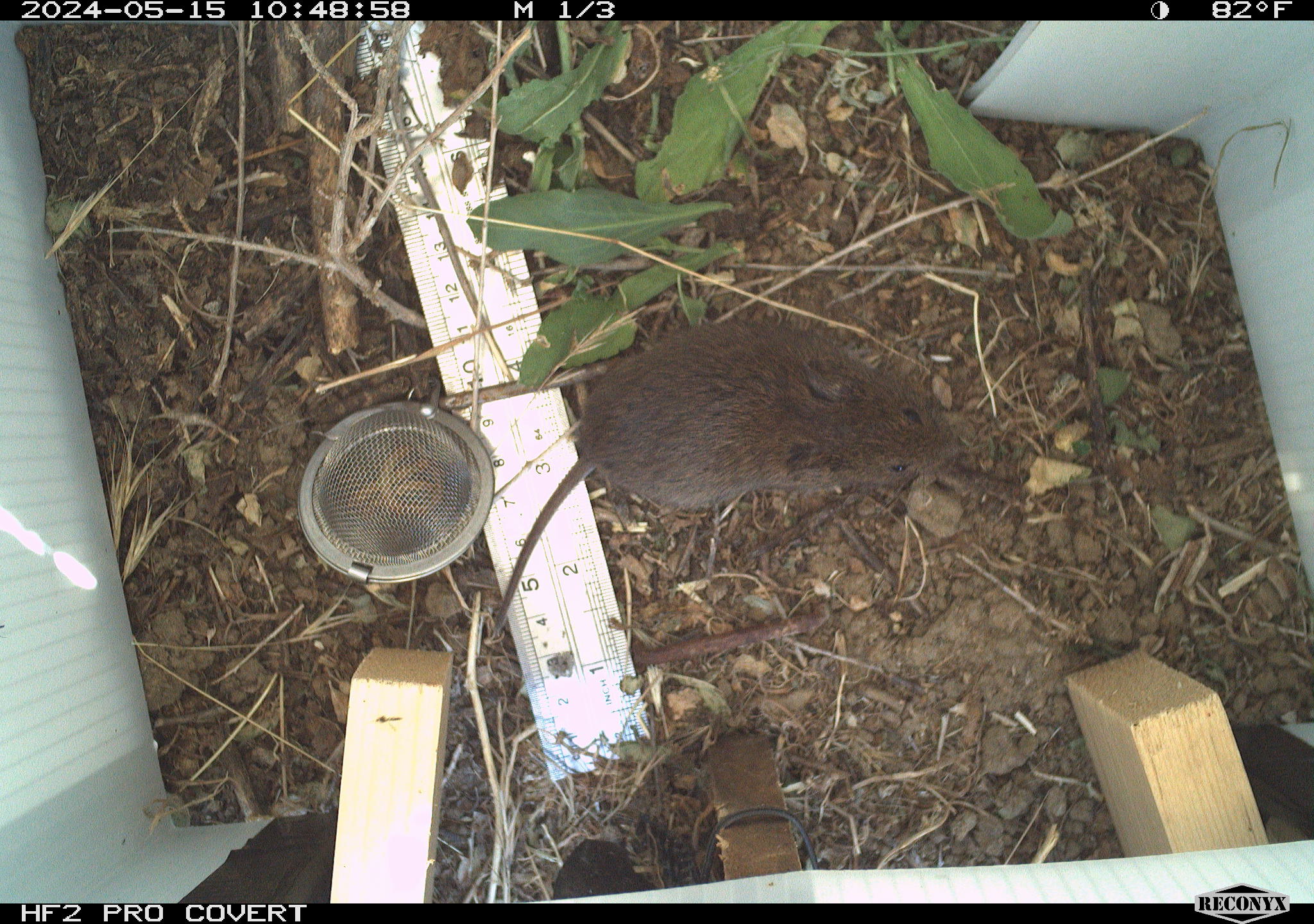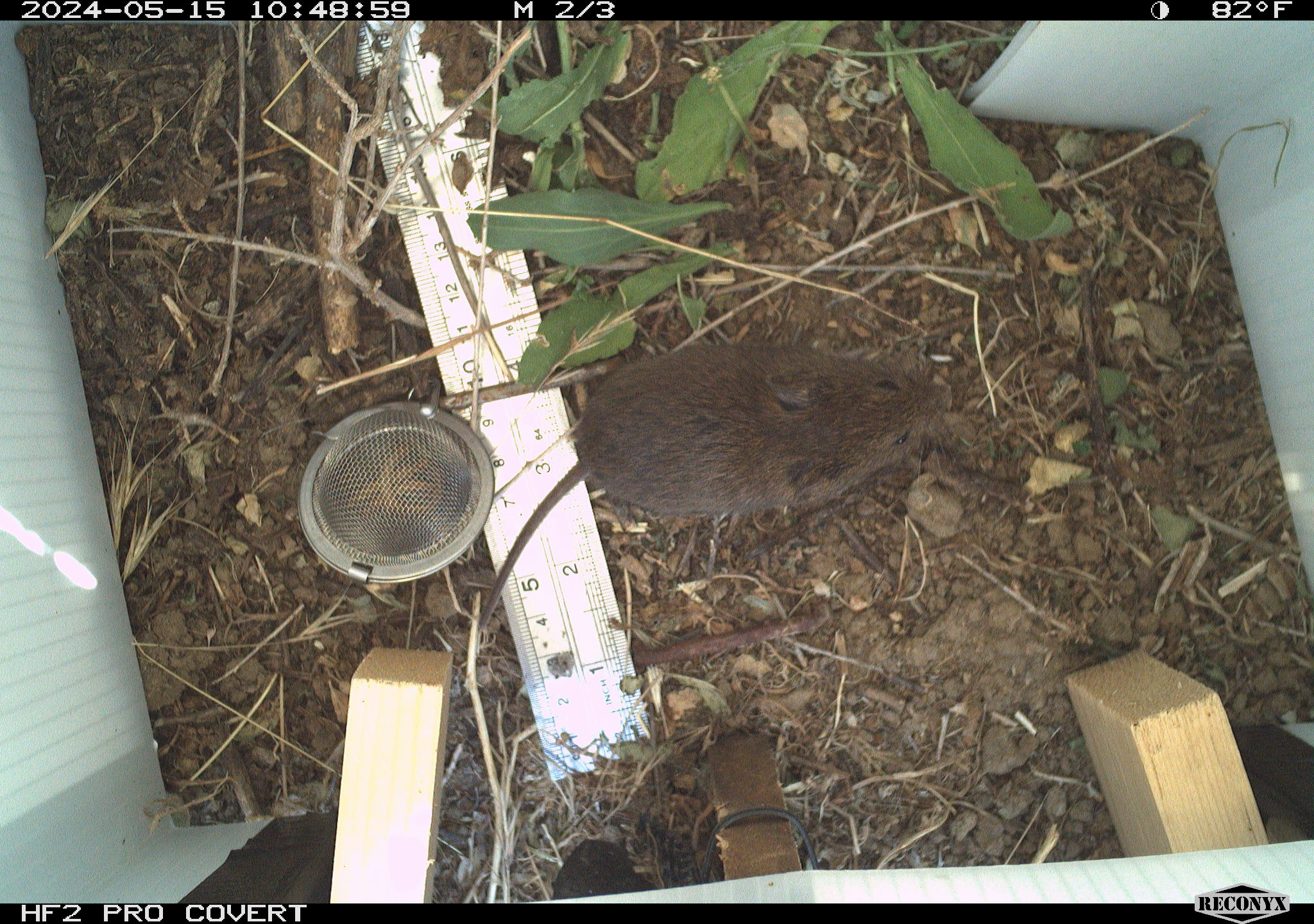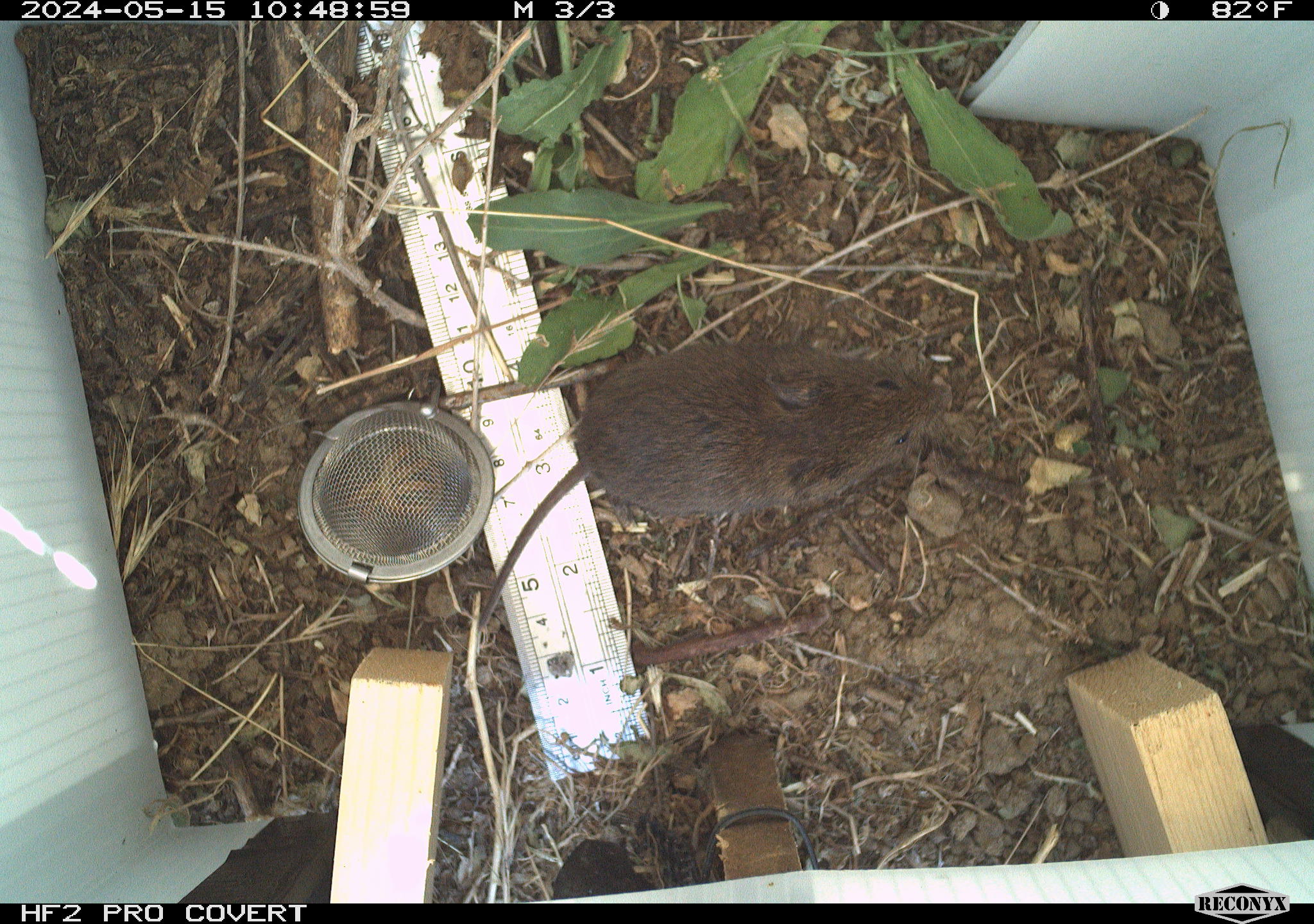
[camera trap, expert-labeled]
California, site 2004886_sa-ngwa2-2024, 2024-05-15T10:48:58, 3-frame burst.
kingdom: Animalia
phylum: Chordata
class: Mammalia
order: Rodentia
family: Cricetidae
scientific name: Arvicolinae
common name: voles, lemmings, and muskrats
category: arvicolinae subfamily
Arvicolinae subfamily (voles, lemmings, and muskrats) (Arvicolinae).